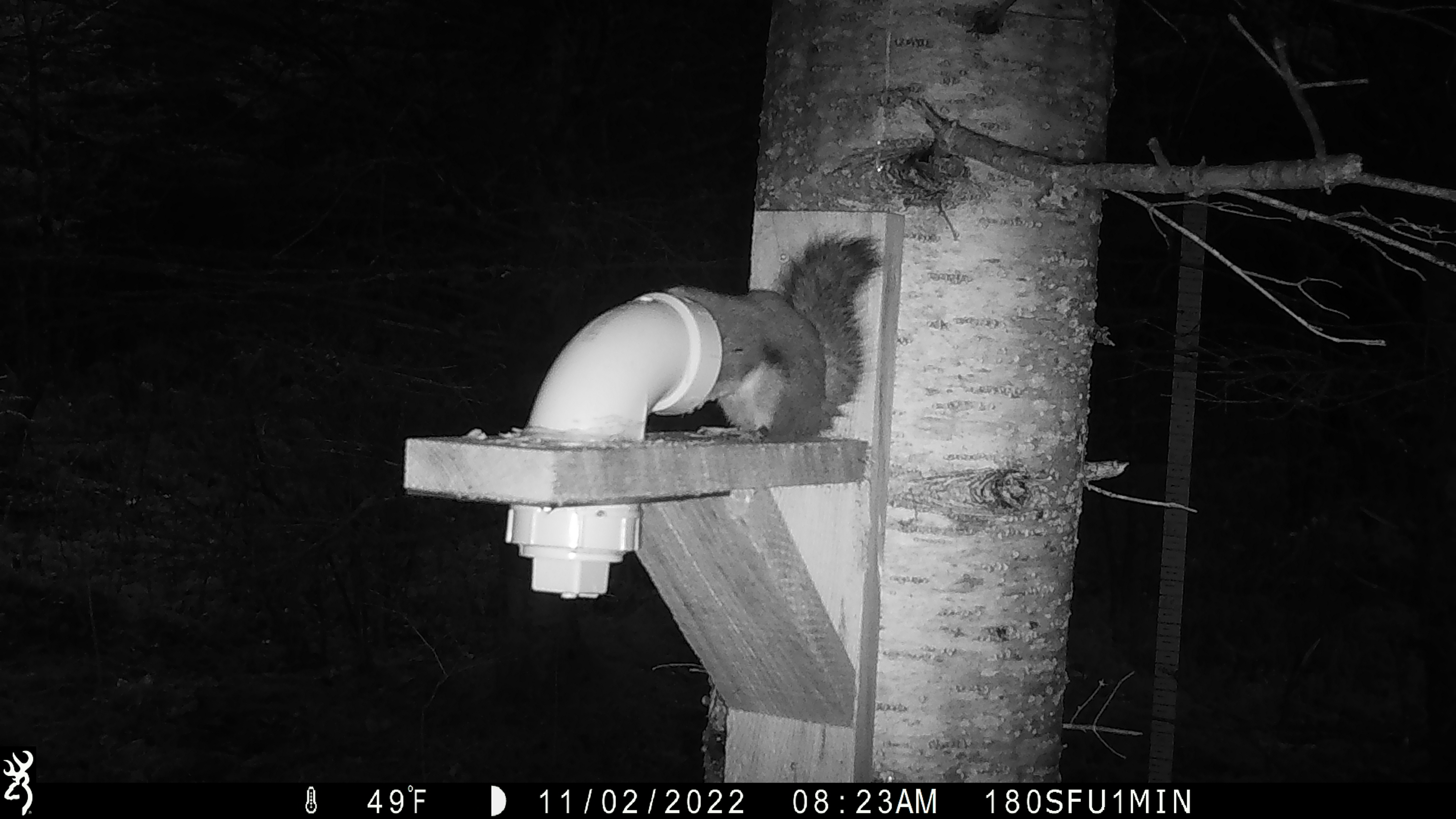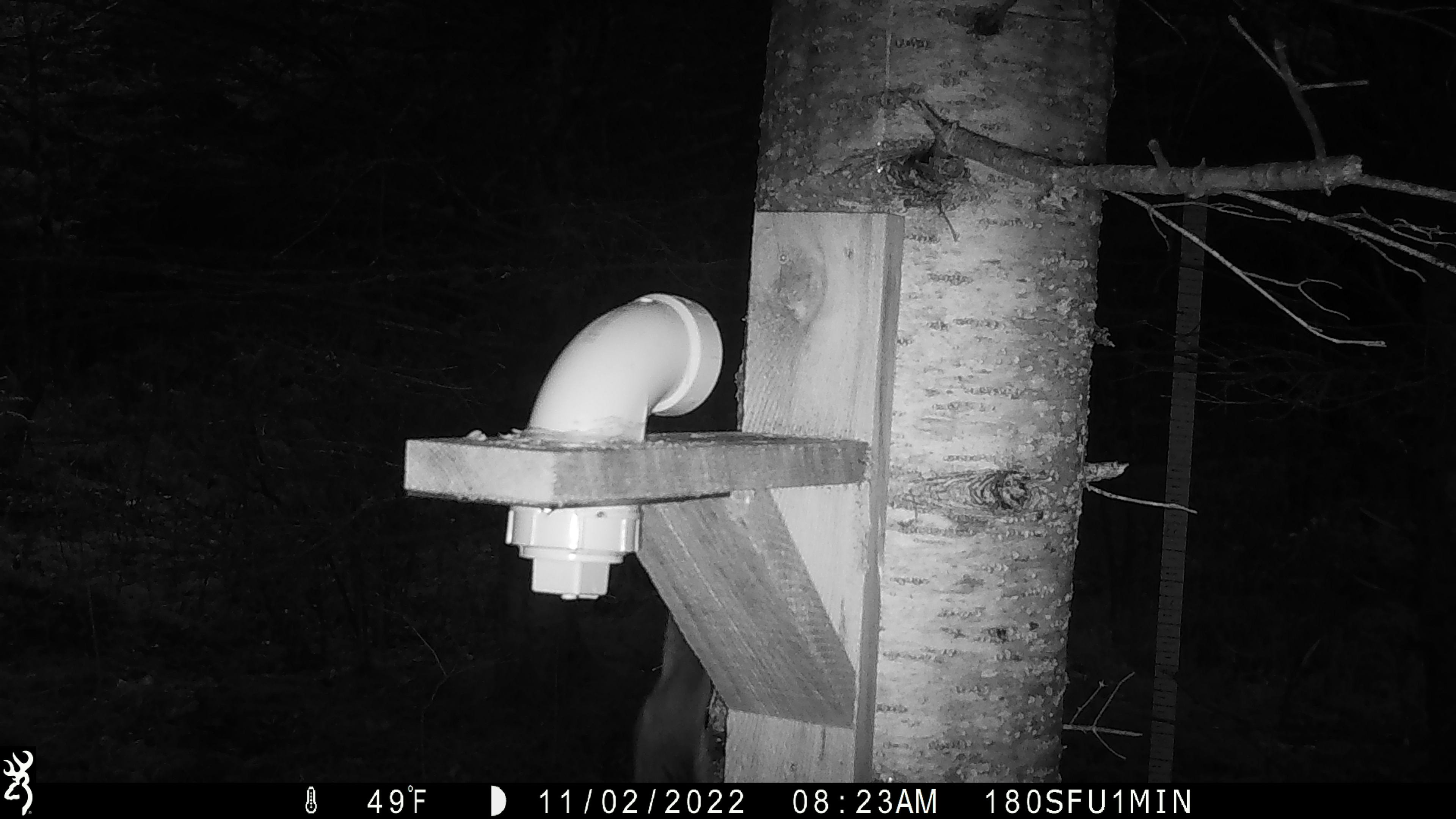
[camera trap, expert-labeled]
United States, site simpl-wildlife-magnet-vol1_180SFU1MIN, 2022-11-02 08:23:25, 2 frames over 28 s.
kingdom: Animalia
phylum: Chordata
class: Mammalia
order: Rodentia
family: Sciuridae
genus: Tamiasciurus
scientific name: Tamiasciurus hudsonicus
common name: red squirrel